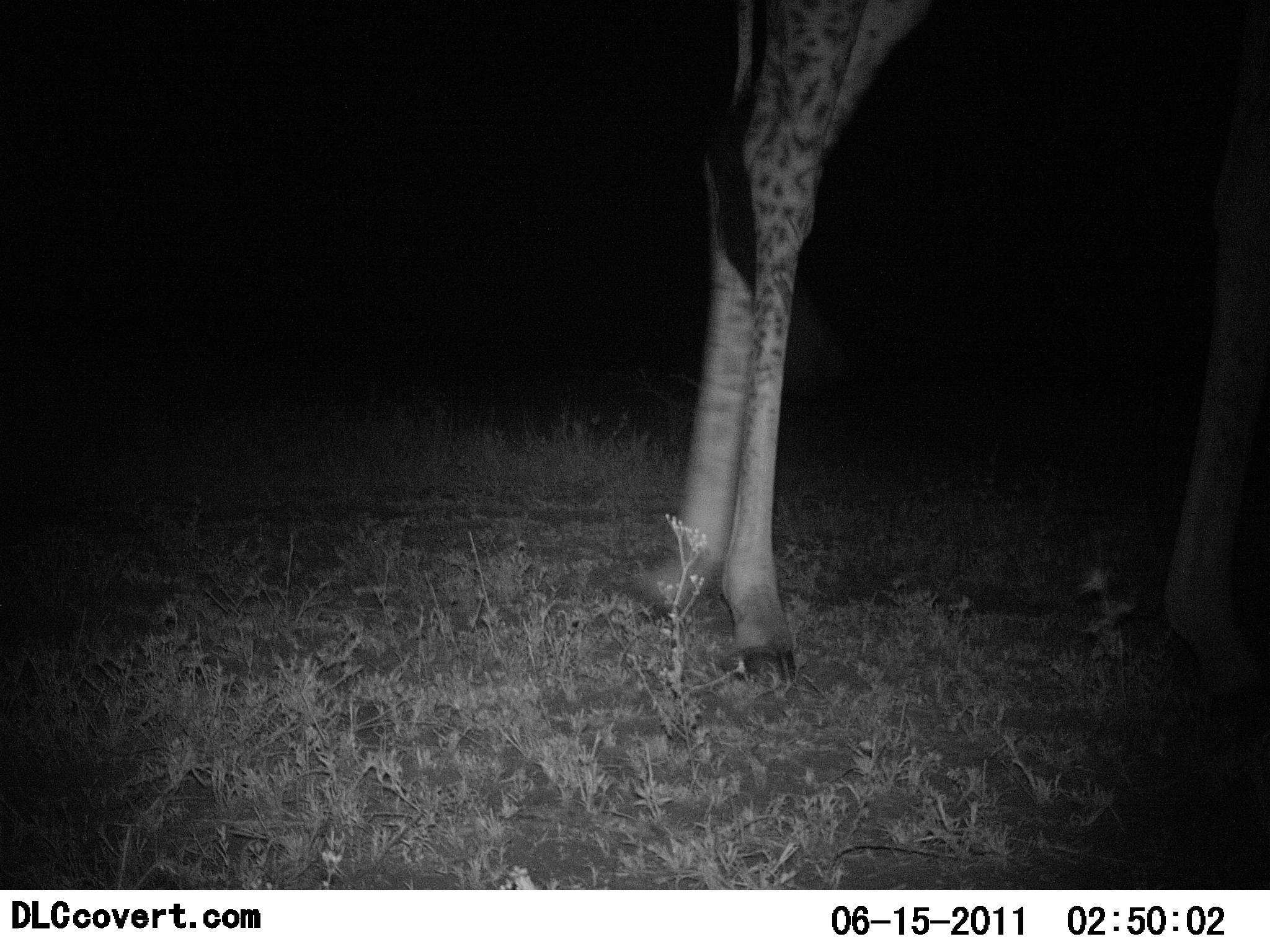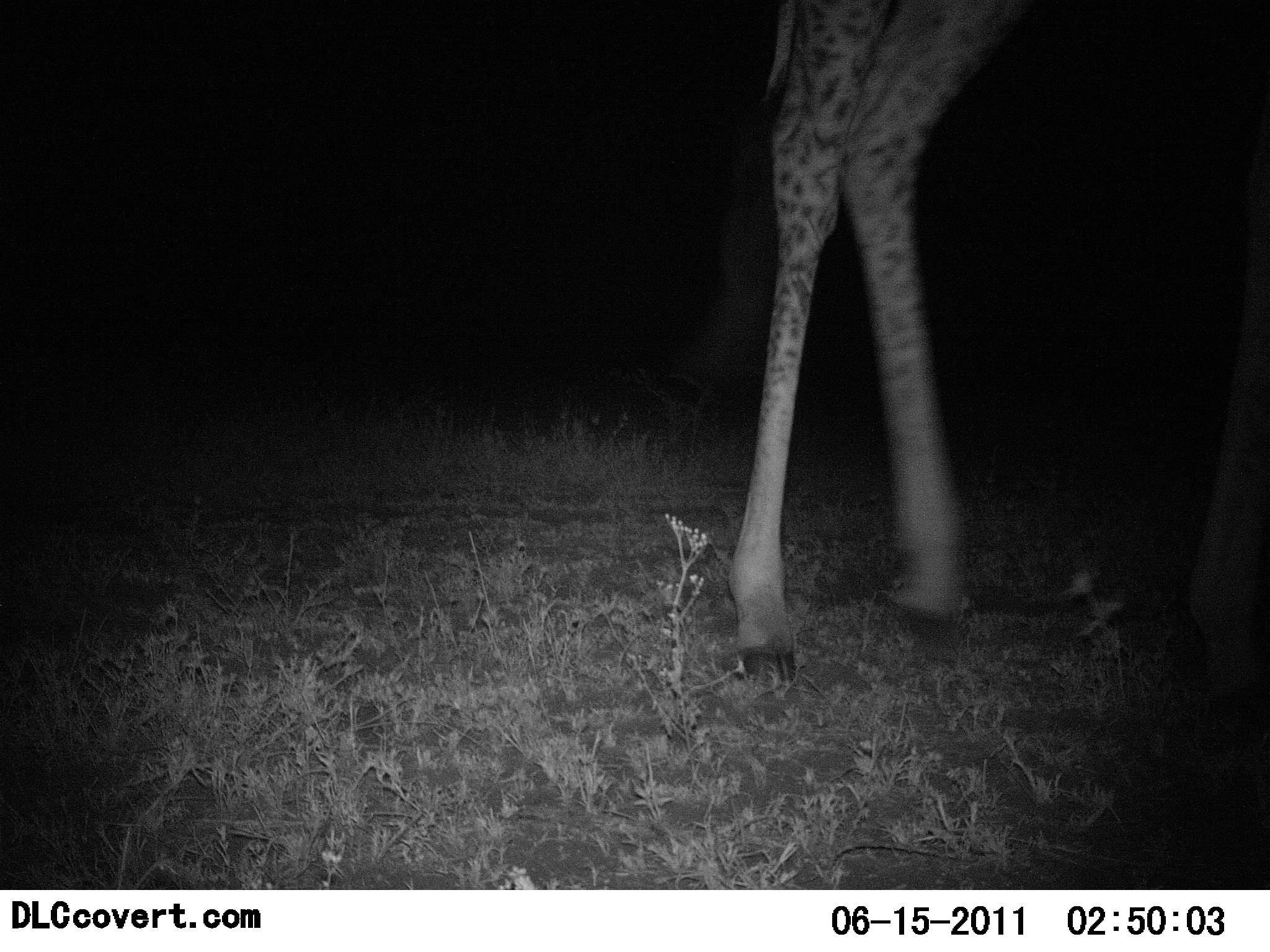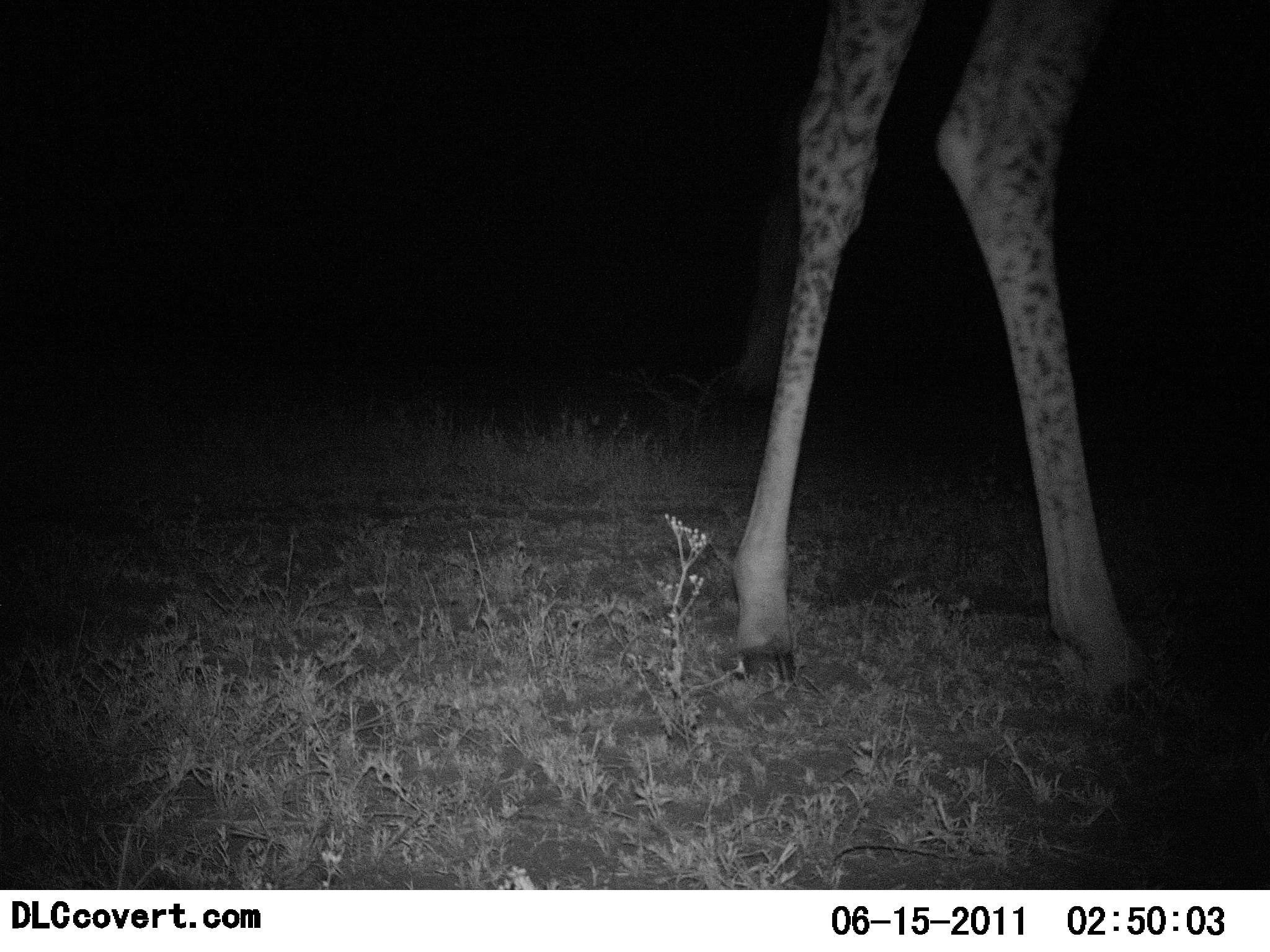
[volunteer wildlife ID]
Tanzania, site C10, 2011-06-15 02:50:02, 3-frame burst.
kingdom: Animalia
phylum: Chordata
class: Mammalia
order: Artiodactyla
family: Giraffidae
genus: Giraffa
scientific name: Giraffa camelopardalis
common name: giraffe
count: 1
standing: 10%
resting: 0%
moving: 90%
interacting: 0%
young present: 0%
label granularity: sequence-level